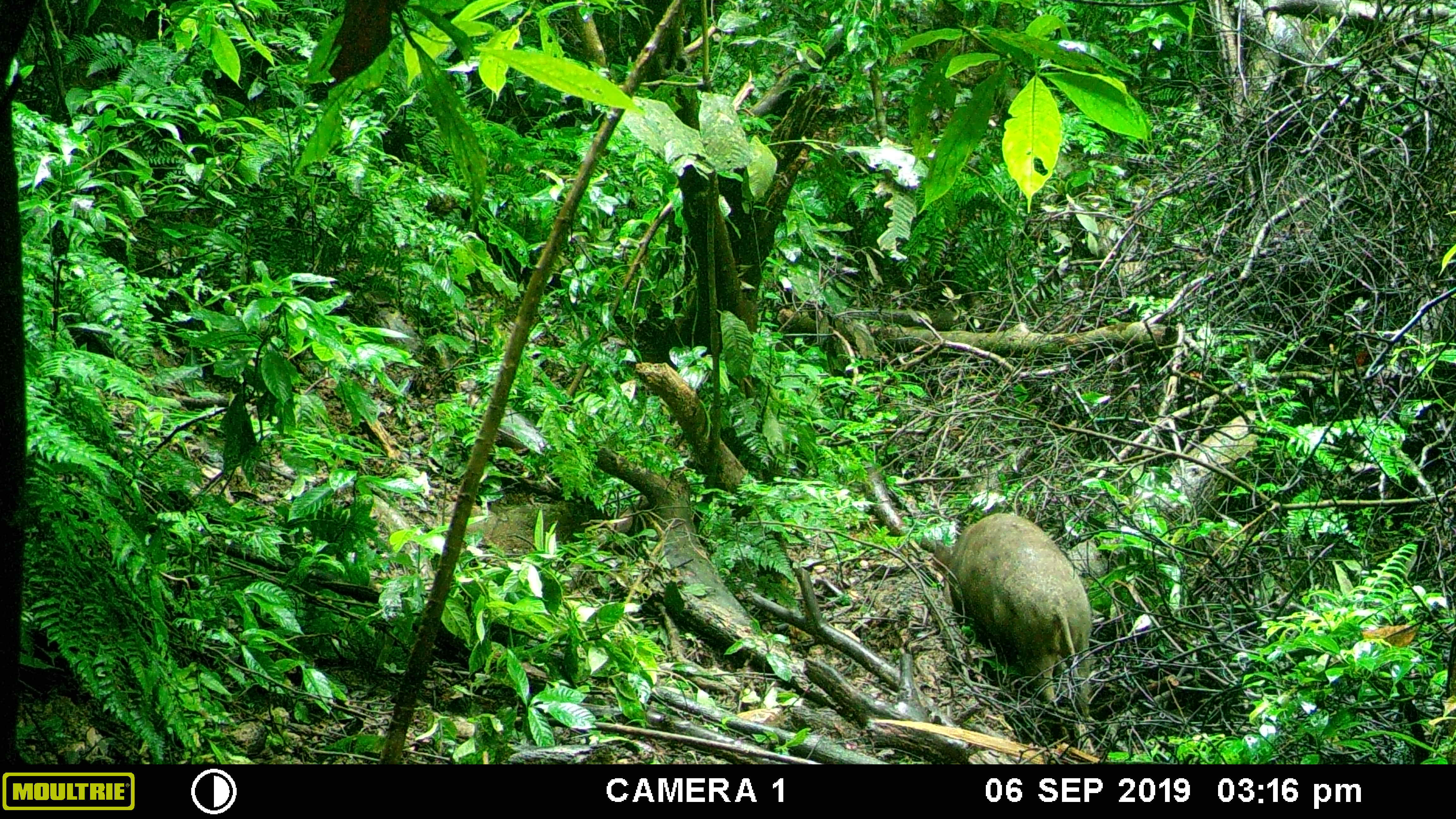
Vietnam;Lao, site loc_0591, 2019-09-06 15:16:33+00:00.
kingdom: Animalia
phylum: Chordata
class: Mammalia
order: Artiodactyla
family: Suidae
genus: Sus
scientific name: Sus scrofa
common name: eurasian wild pig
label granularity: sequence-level